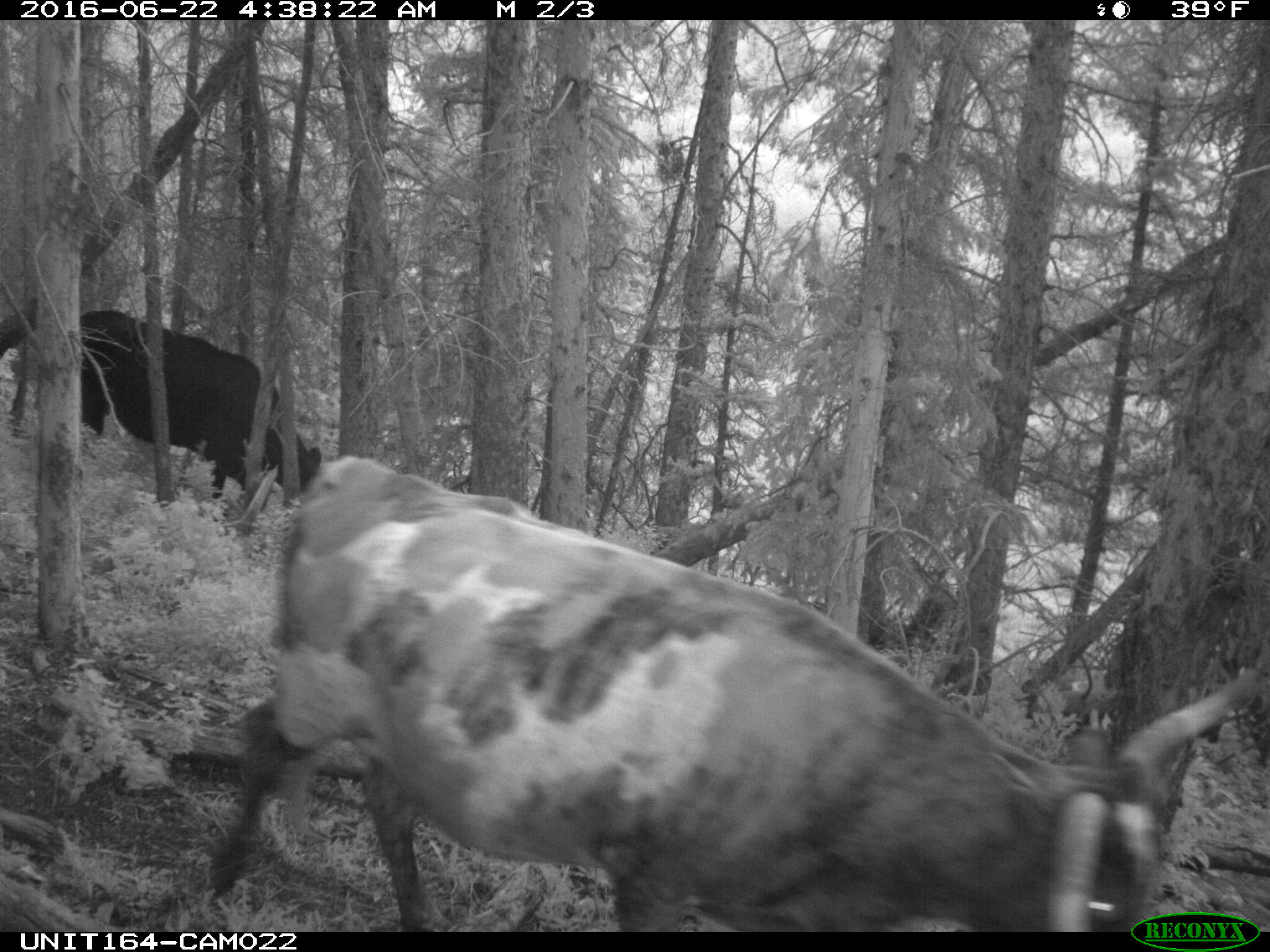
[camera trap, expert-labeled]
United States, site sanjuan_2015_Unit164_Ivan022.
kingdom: Animalia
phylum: Chordata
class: Mammalia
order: Artiodactyla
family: Bovidae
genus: Bos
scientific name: Bos taurus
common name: domestic cow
Bos taurus (domestic cow).